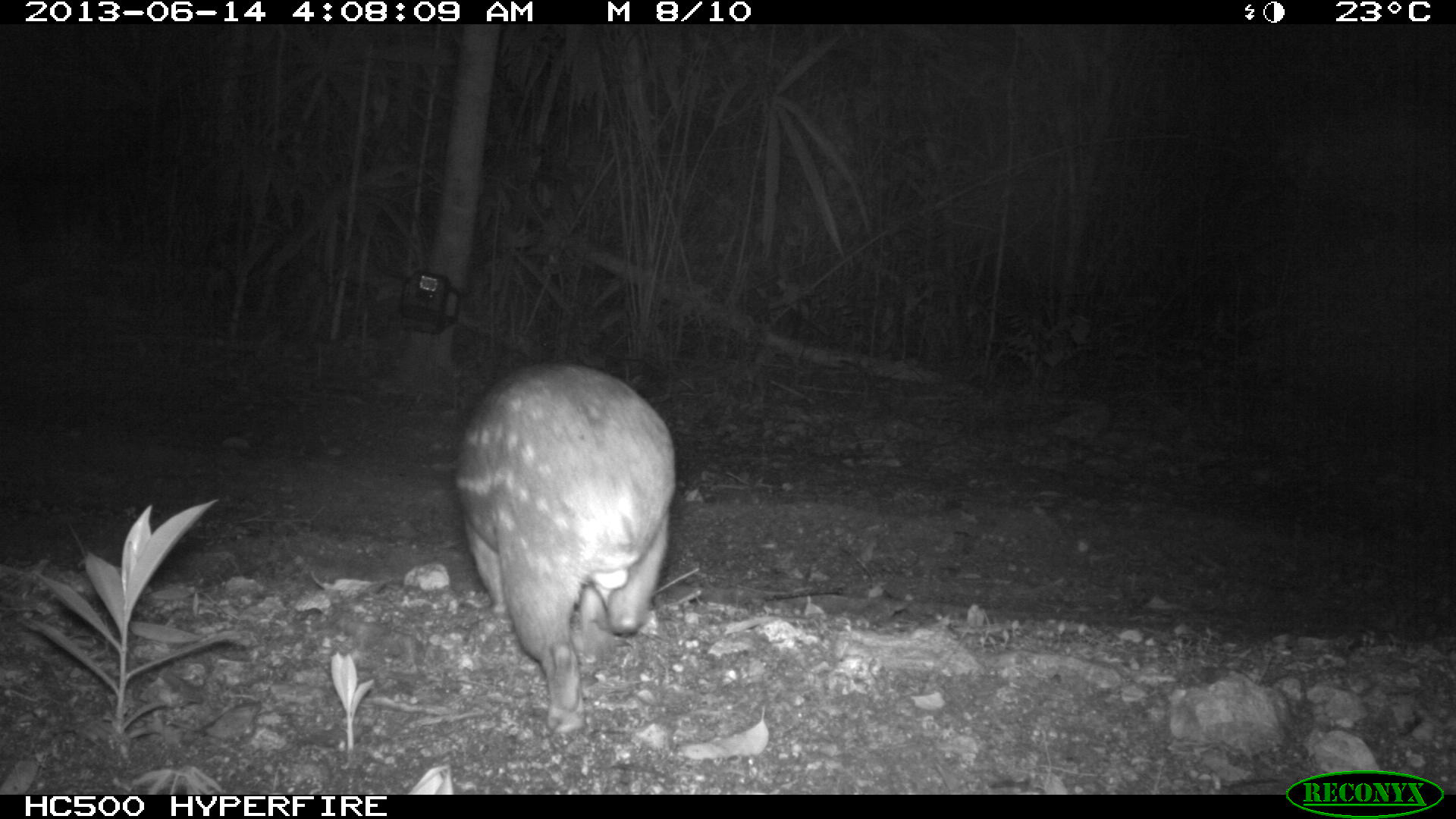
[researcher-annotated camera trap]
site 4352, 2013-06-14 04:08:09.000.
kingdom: Animalia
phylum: Chordata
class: Mammalia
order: Rodentia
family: Cuniculidae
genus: Cuniculus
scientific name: Cuniculus paca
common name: lowland paca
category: agouti paca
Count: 1.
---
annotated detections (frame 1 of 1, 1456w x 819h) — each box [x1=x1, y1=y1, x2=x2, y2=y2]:
agouti paca: [x1=455, y1=360, x2=676, y2=734]